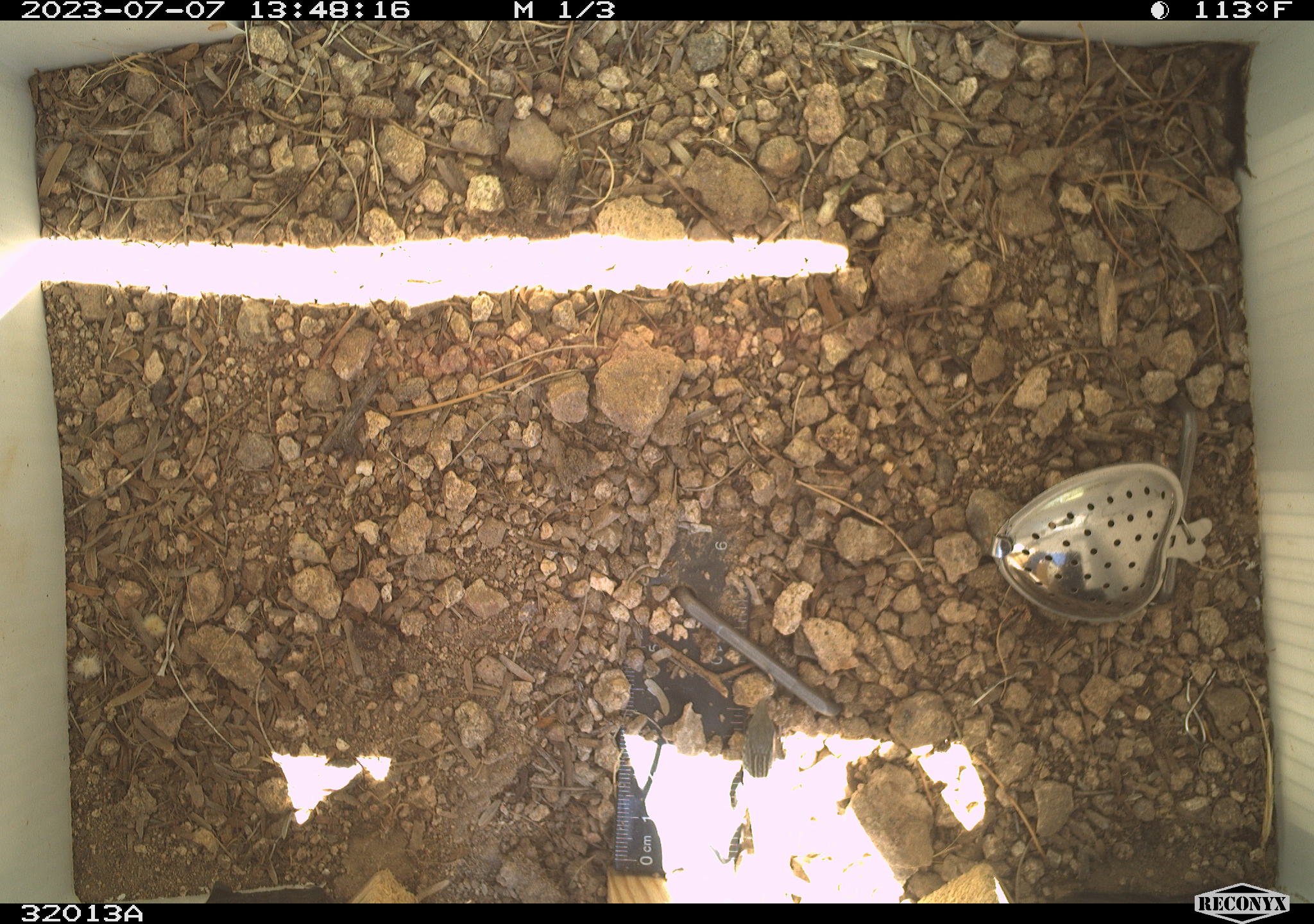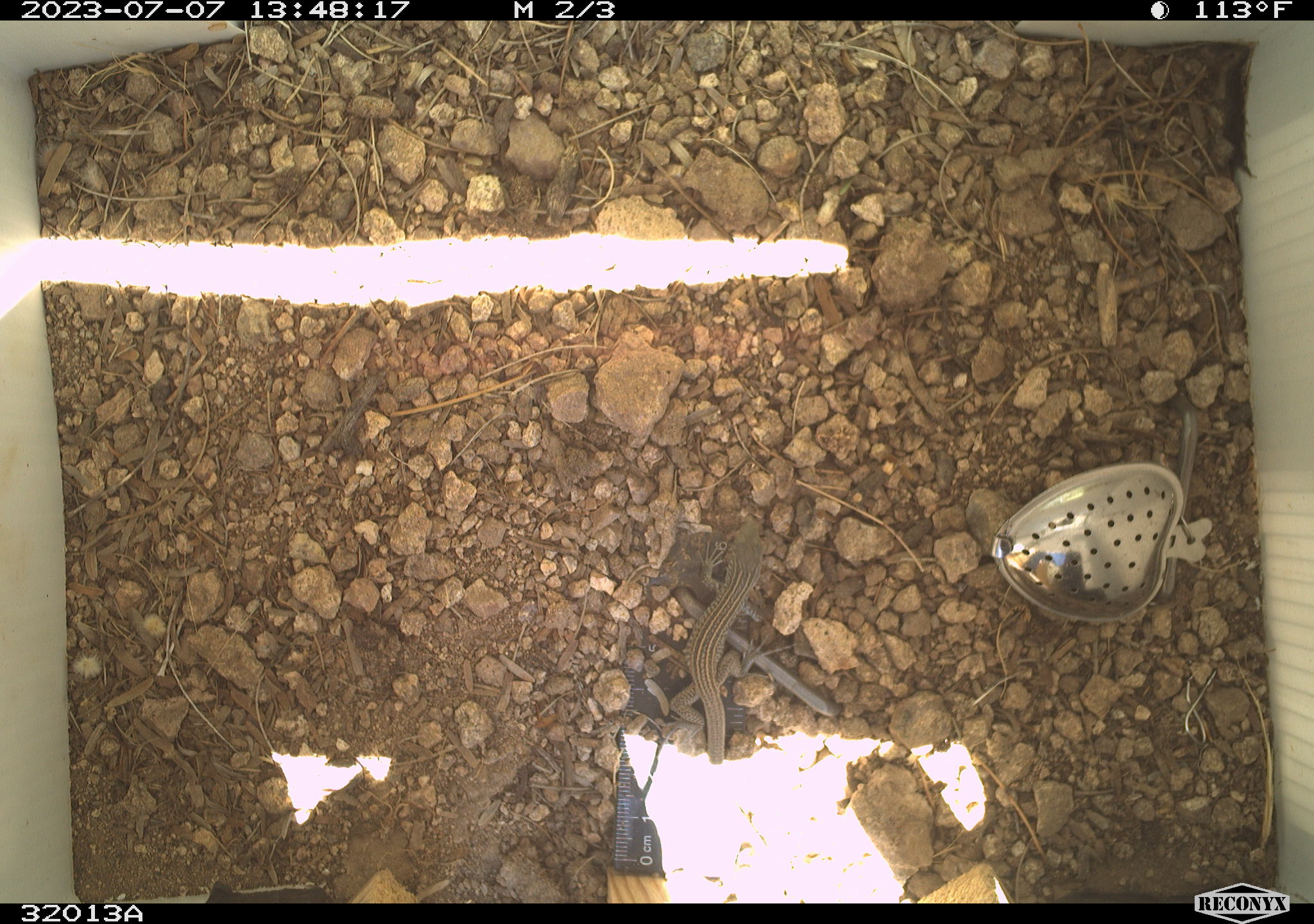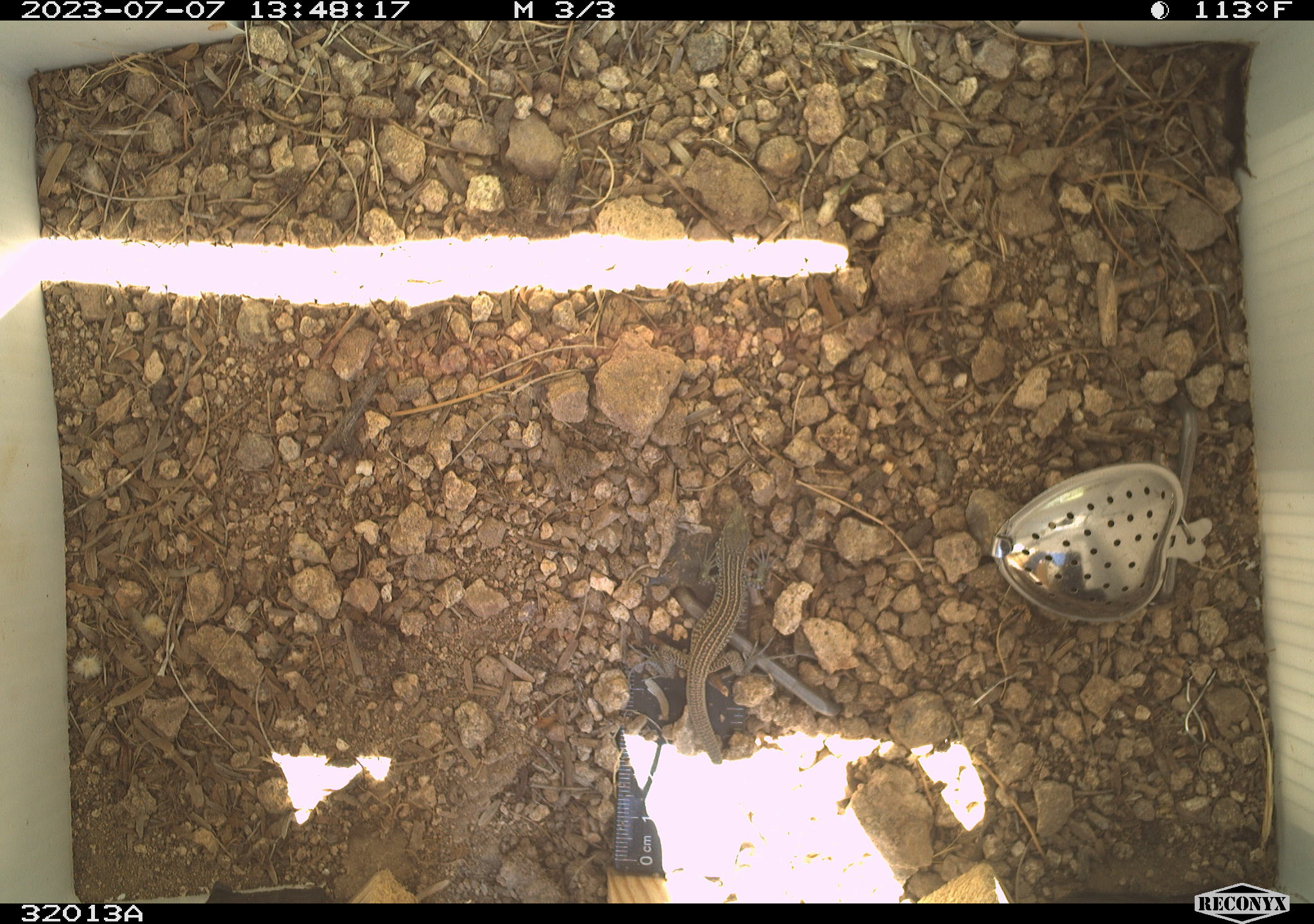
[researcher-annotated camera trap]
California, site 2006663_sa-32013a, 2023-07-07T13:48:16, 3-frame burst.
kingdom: Animalia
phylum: Chordata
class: Reptilia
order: Squamata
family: Teiidae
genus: Aspidoscelis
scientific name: Aspidoscelis tigris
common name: western whiptail